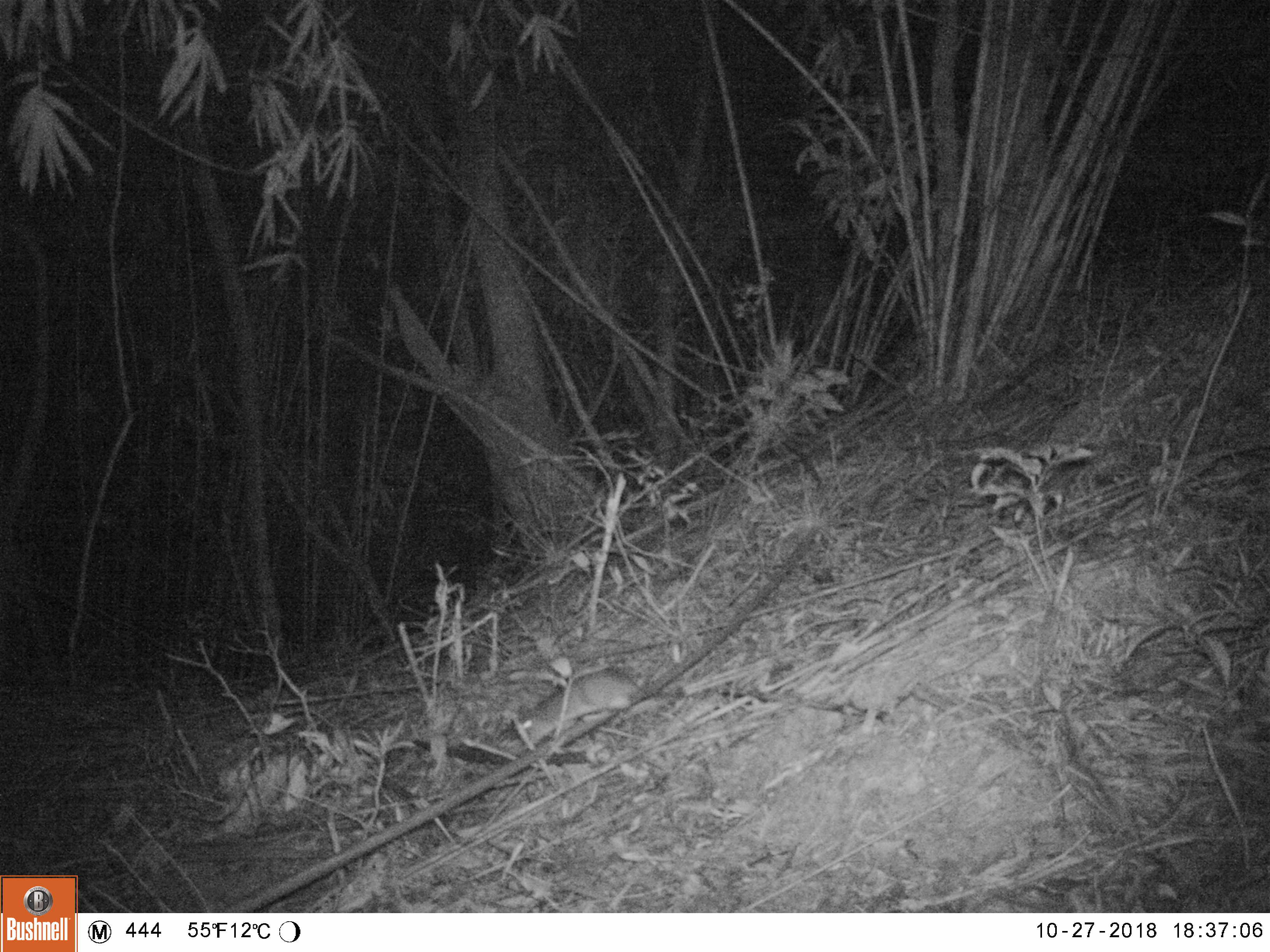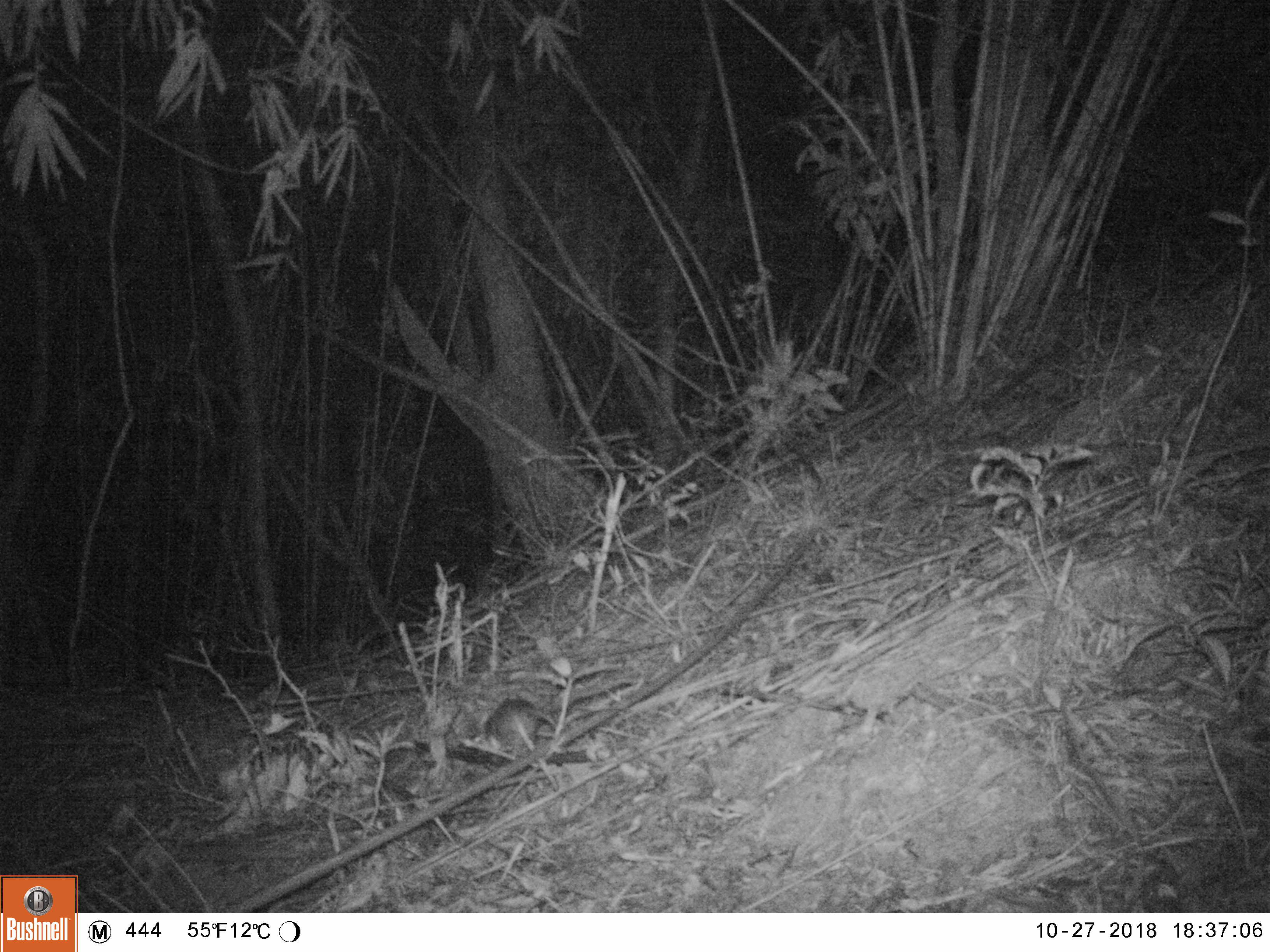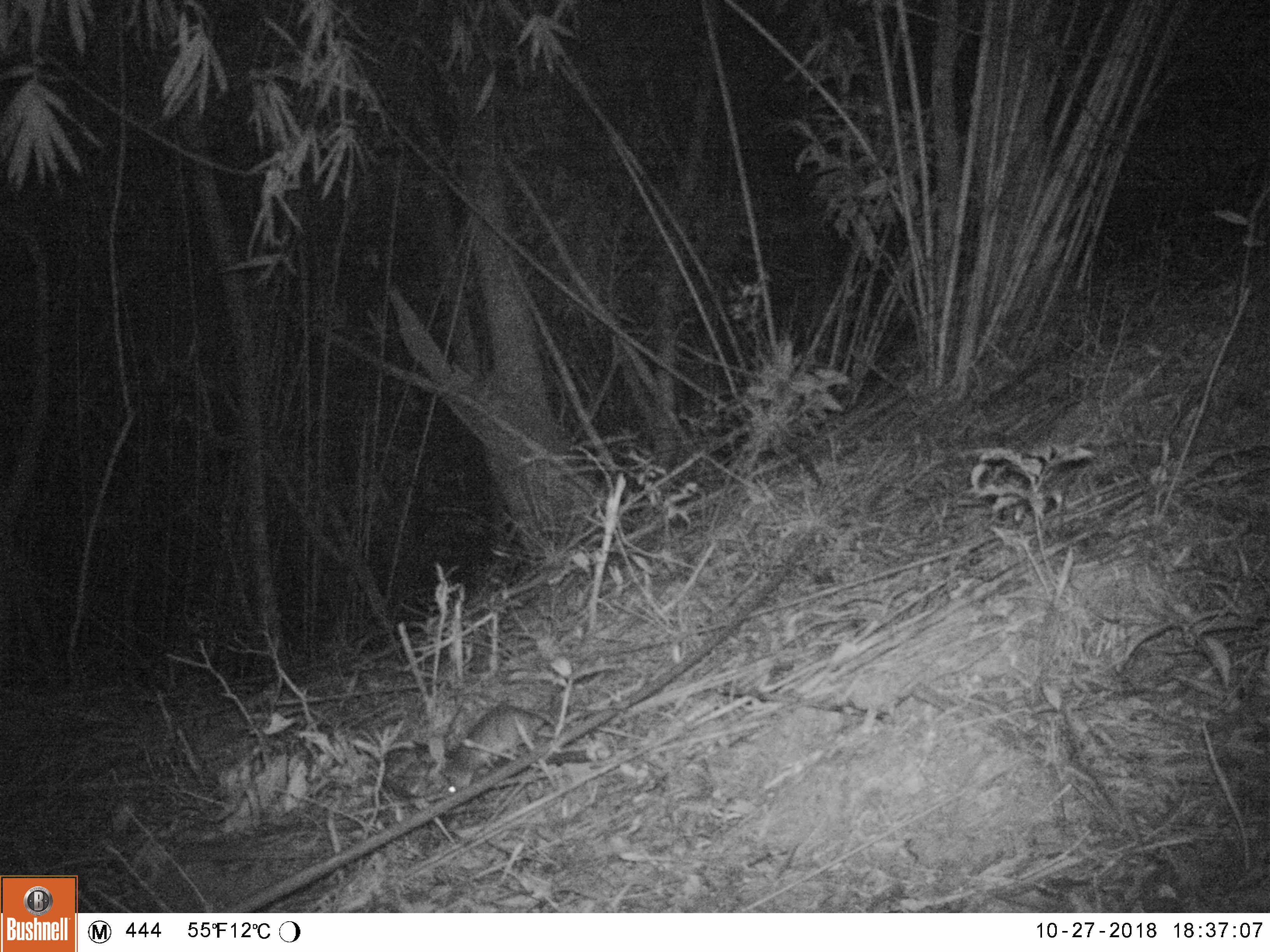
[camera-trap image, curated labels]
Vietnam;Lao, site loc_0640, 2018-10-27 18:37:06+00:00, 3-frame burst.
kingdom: Animalia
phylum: Chordata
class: Mammalia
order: Rodentia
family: Muridae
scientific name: Muridae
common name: old-world mice and rats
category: unidentified murid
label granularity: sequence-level